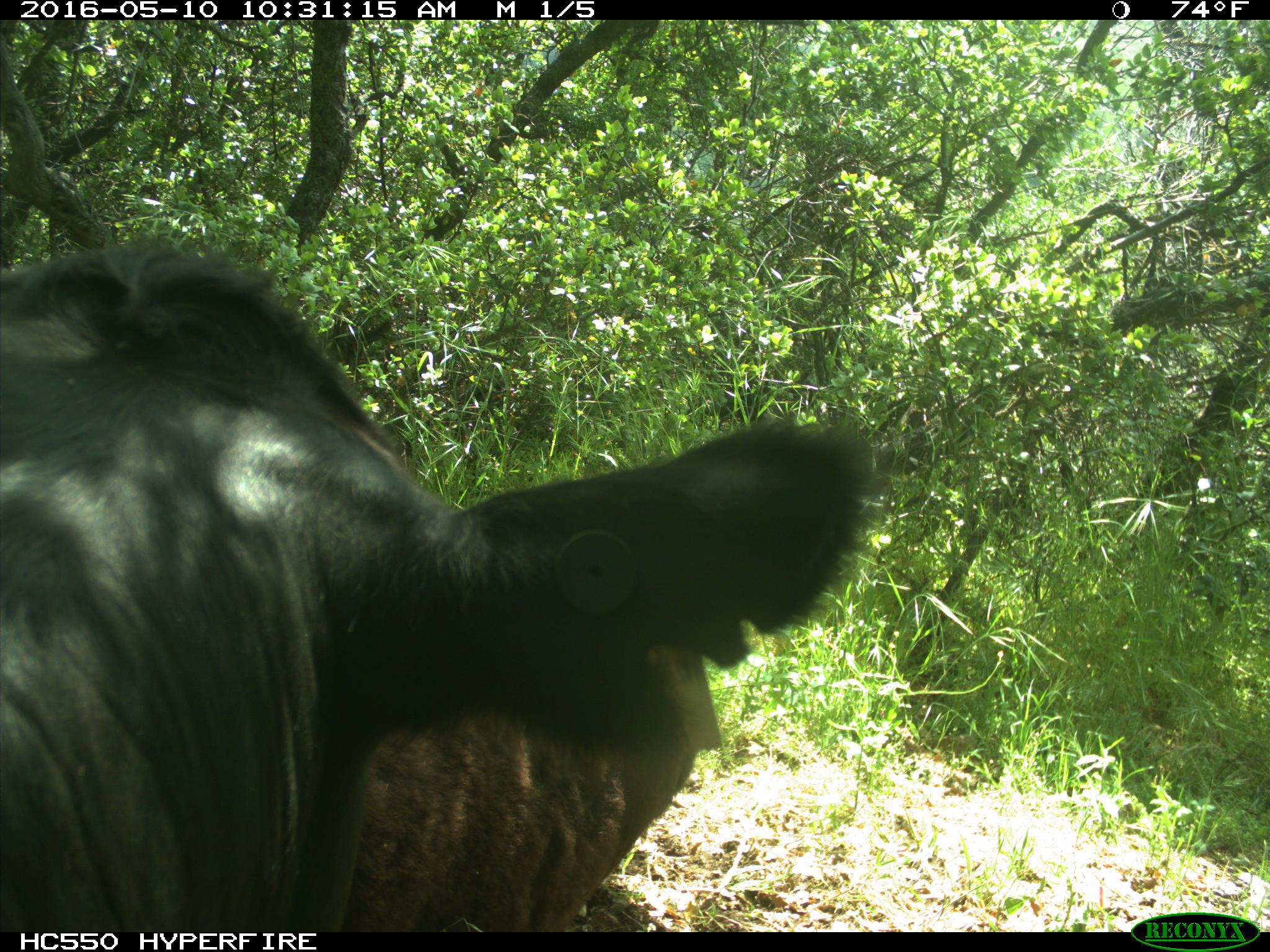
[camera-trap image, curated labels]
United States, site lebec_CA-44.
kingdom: Animalia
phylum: Chordata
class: Mammalia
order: Artiodactyla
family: Bovidae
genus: Bos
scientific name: Bos taurus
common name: domestic cow